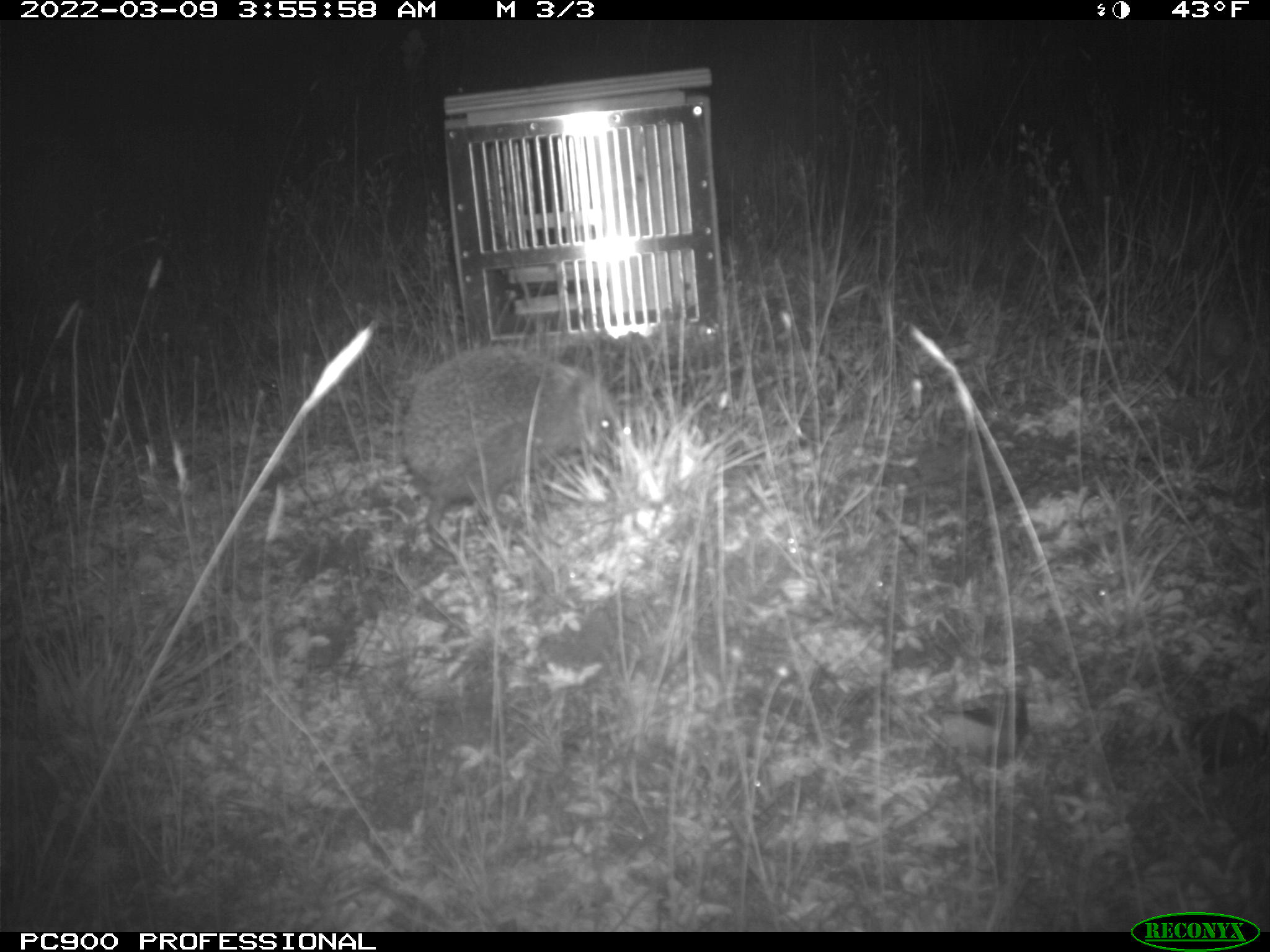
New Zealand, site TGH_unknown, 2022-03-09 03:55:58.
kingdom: Animalia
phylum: Chordata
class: Mammalia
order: Eulipotyphla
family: Erinaceidae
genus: Erinaceus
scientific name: Erinaceus europaeus europaeus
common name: european hedgehog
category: hedgehog